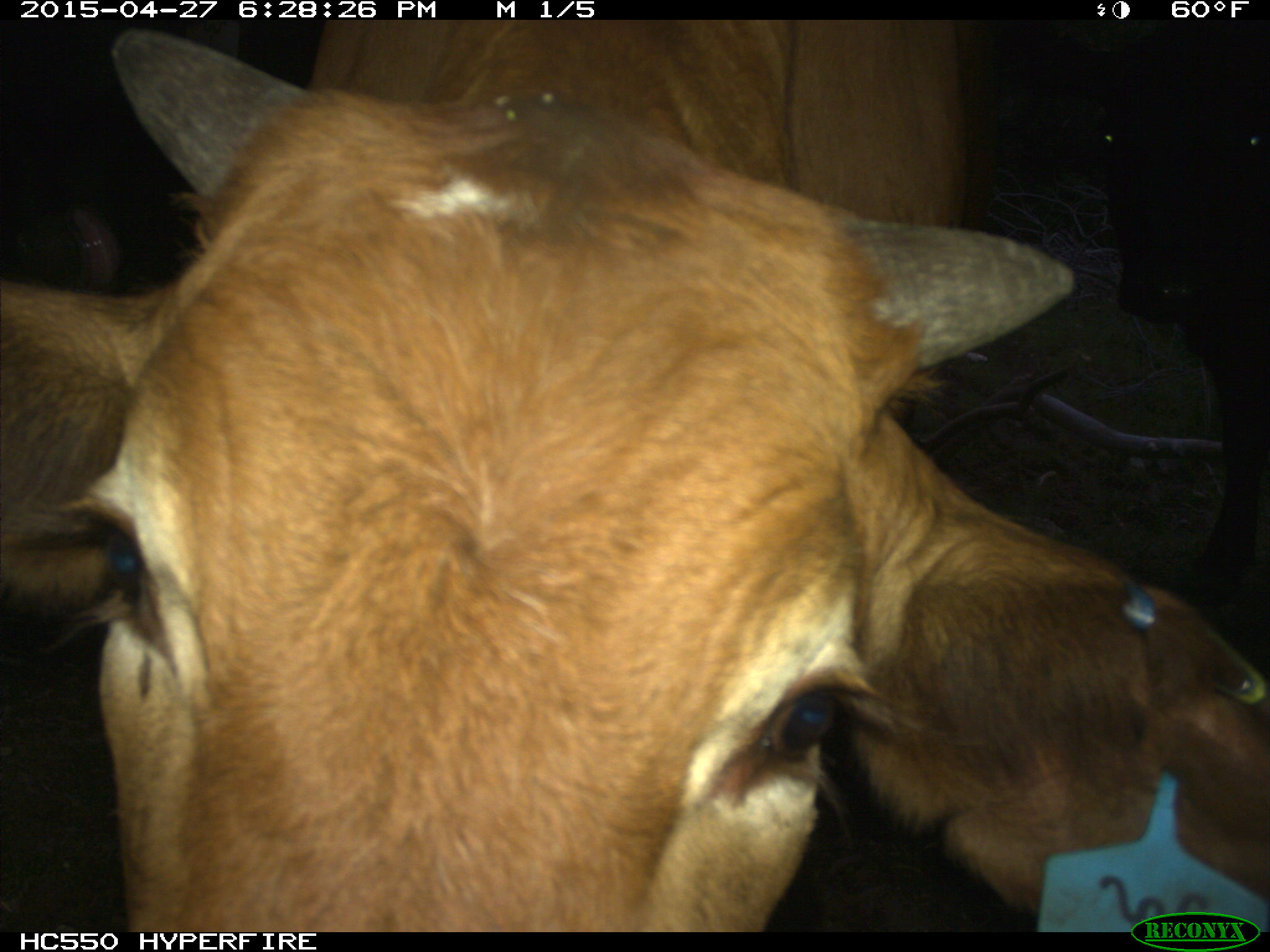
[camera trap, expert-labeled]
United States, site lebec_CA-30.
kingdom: Animalia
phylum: Chordata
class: Mammalia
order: Artiodactyla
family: Bovidae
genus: Bos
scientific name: Bos taurus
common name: domestic cow